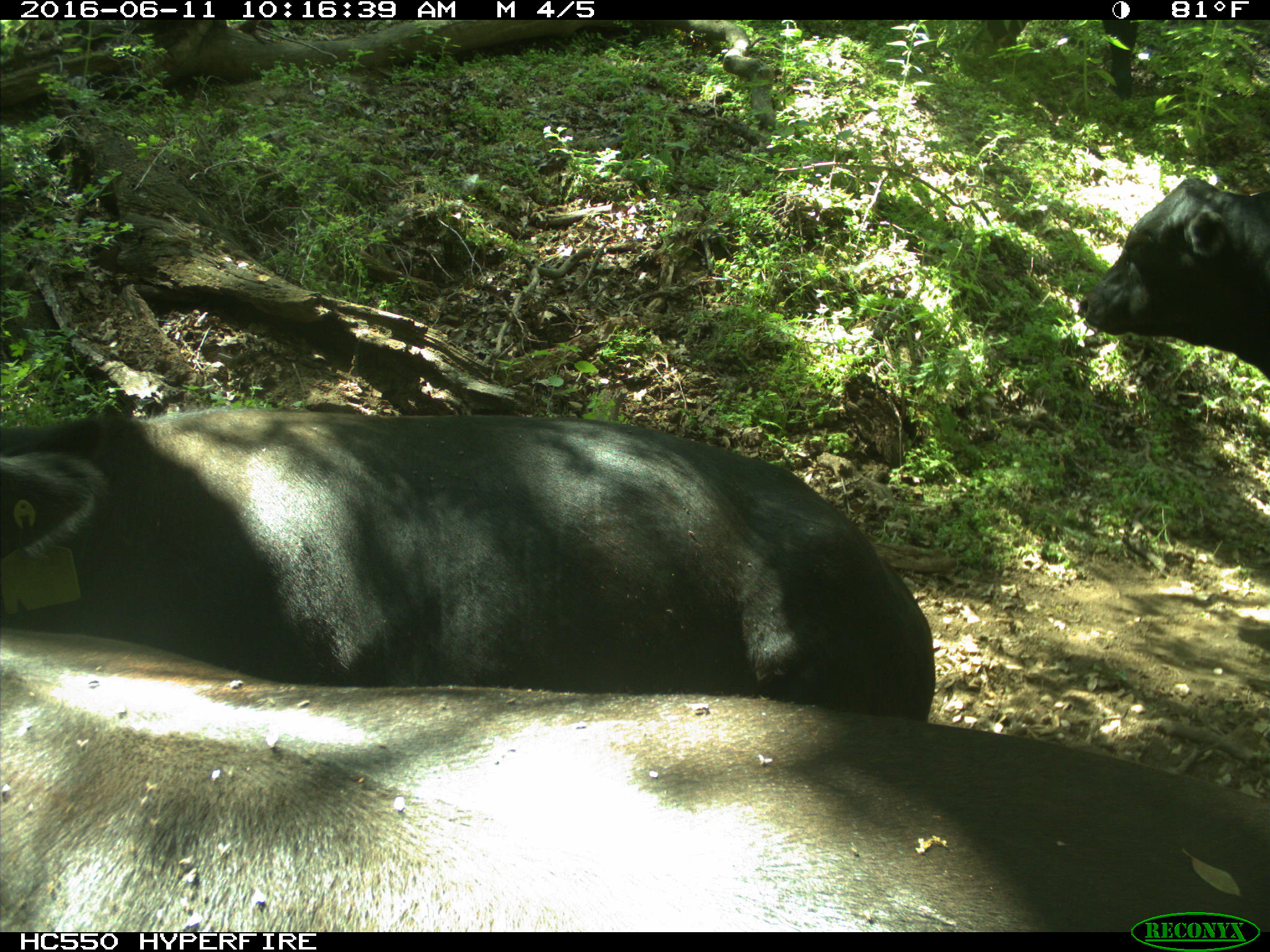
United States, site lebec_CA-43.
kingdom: Animalia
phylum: Chordata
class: Mammalia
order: Artiodactyla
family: Bovidae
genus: Bos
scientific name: Bos taurus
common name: domestic cow